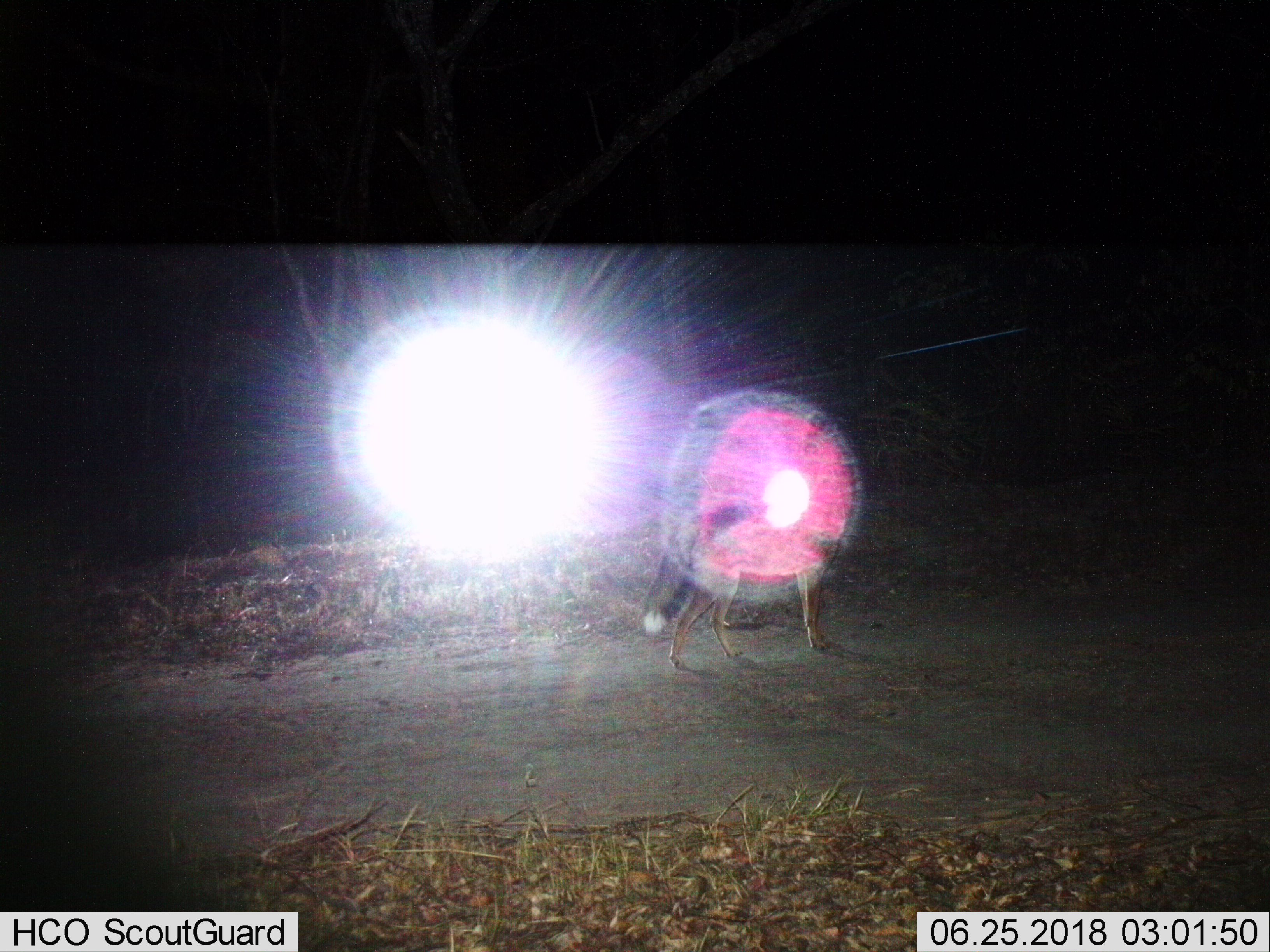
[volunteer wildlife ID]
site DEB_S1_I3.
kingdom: Animalia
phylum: Chordata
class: Mammalia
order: Carnivora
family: Canidae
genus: Lupulella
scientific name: Lupulella mesomelas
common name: black-backed jackal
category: jackalblackbacked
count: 1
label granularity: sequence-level